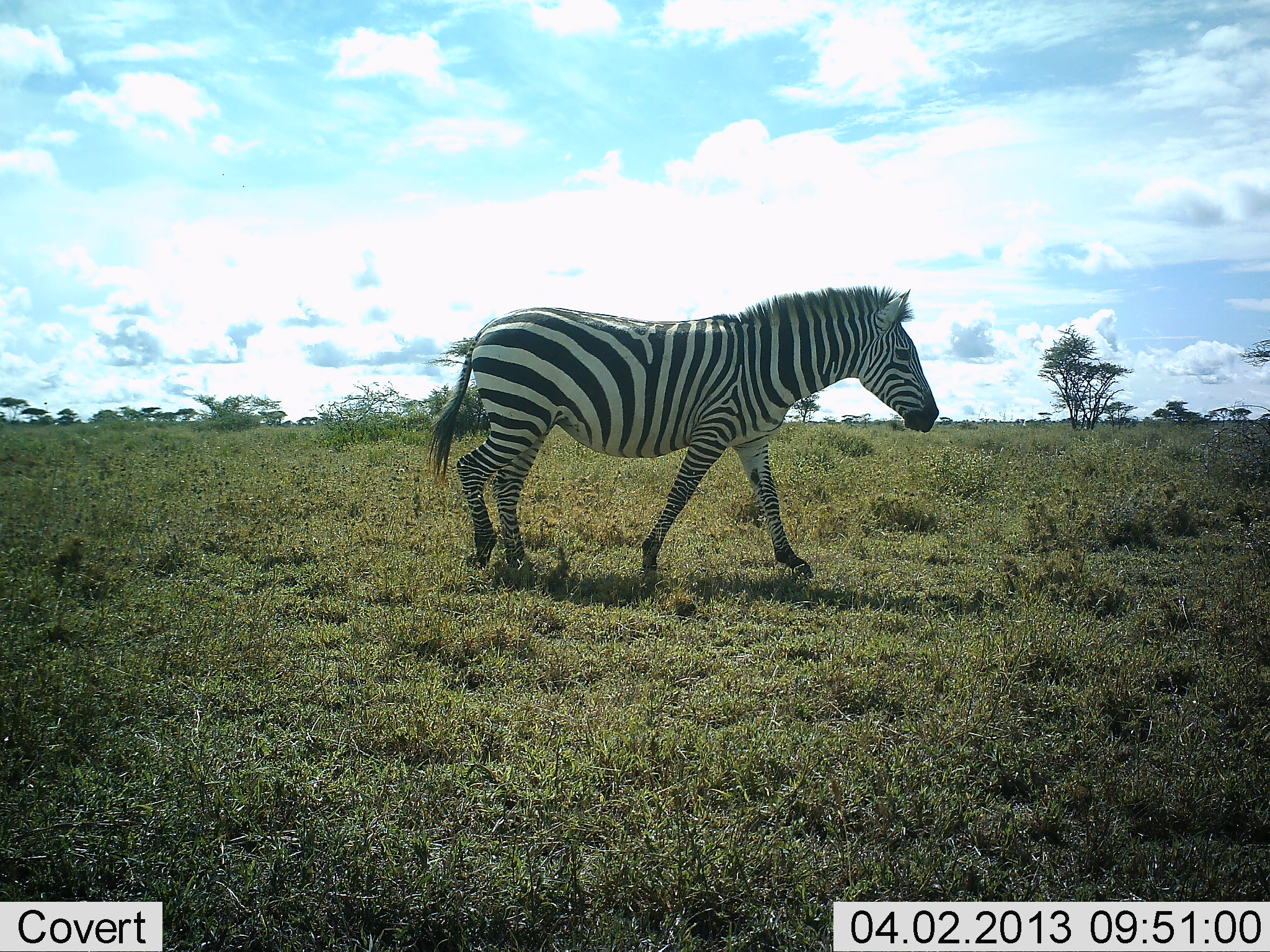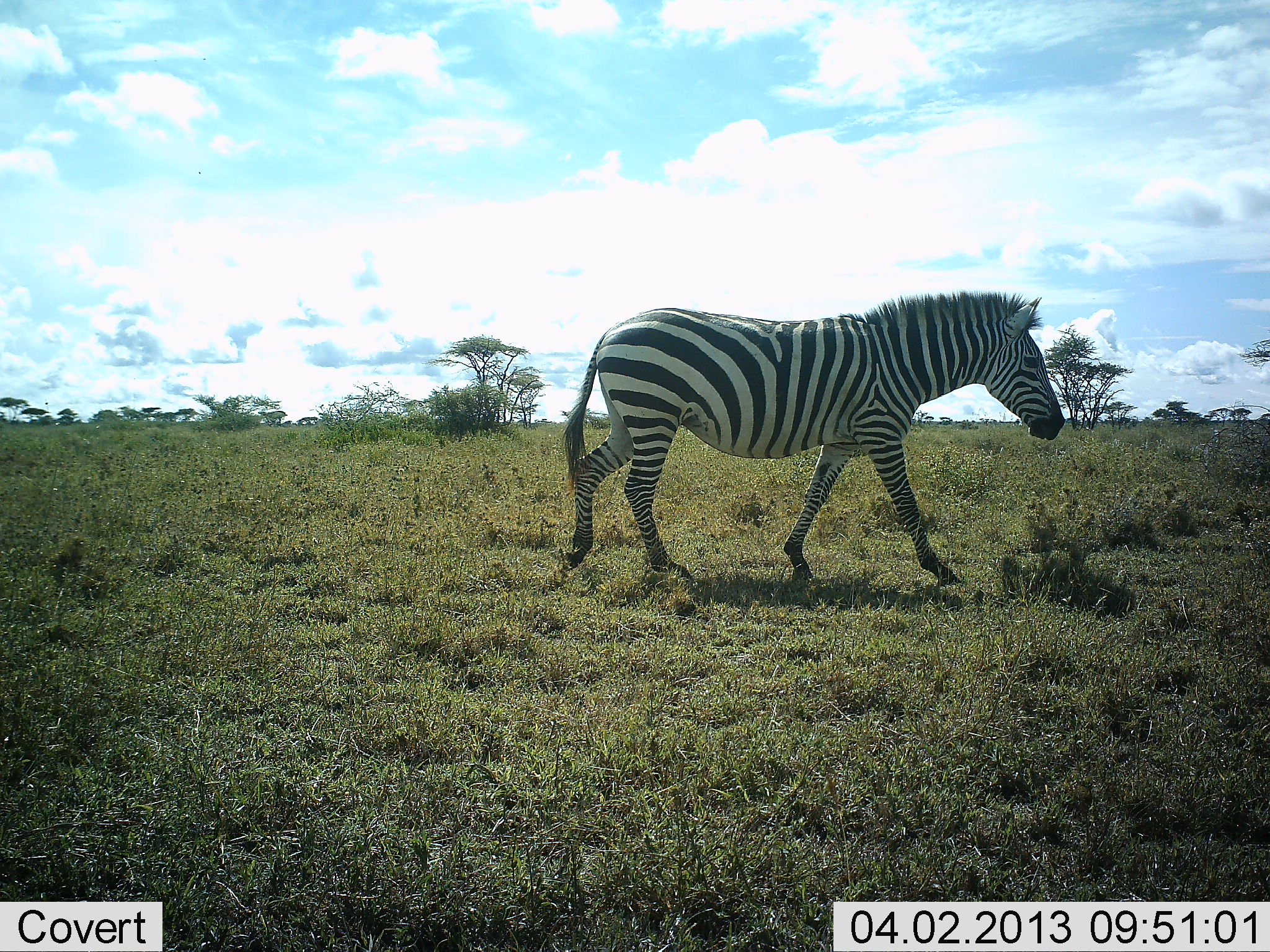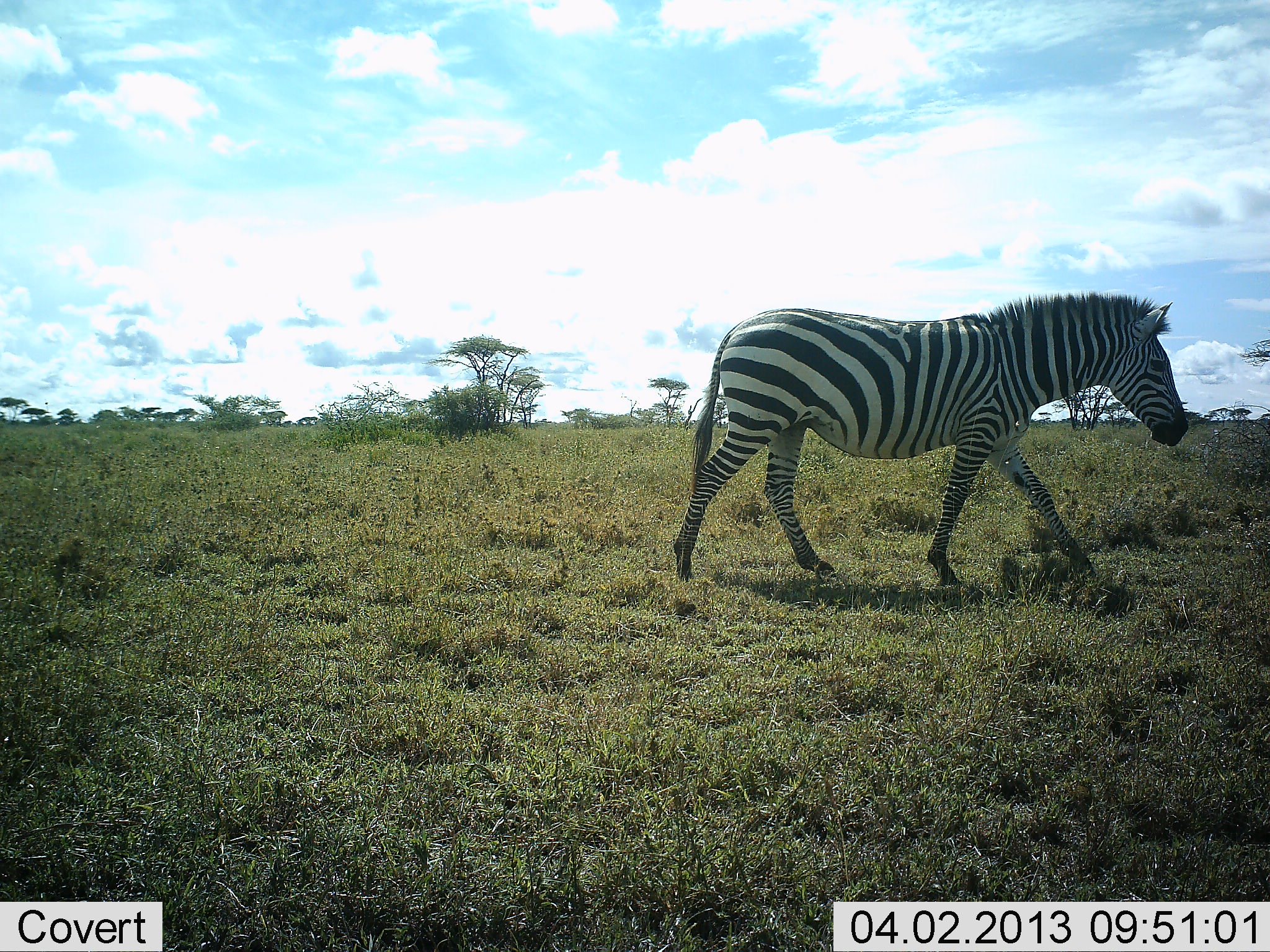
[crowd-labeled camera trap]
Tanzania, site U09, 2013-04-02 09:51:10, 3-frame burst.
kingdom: Animalia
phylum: Chordata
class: Mammalia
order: Perissodactyla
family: Equidae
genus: Equus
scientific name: Equus quagga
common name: plains zebra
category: zebra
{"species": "zebra (plains zebra) (Equus quagga)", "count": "1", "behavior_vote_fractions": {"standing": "0%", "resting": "0%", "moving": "100%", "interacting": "0%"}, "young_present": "0%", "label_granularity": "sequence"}